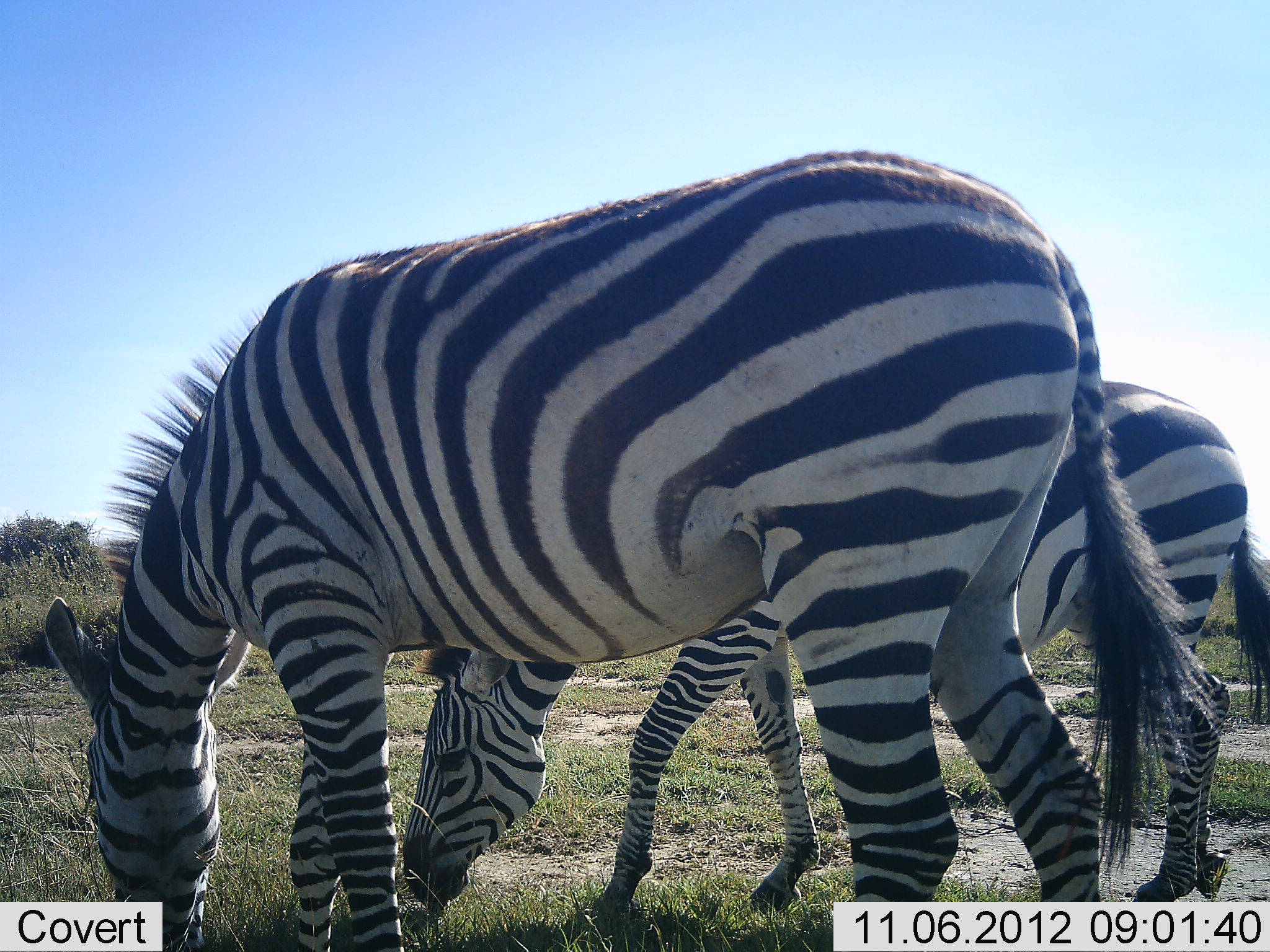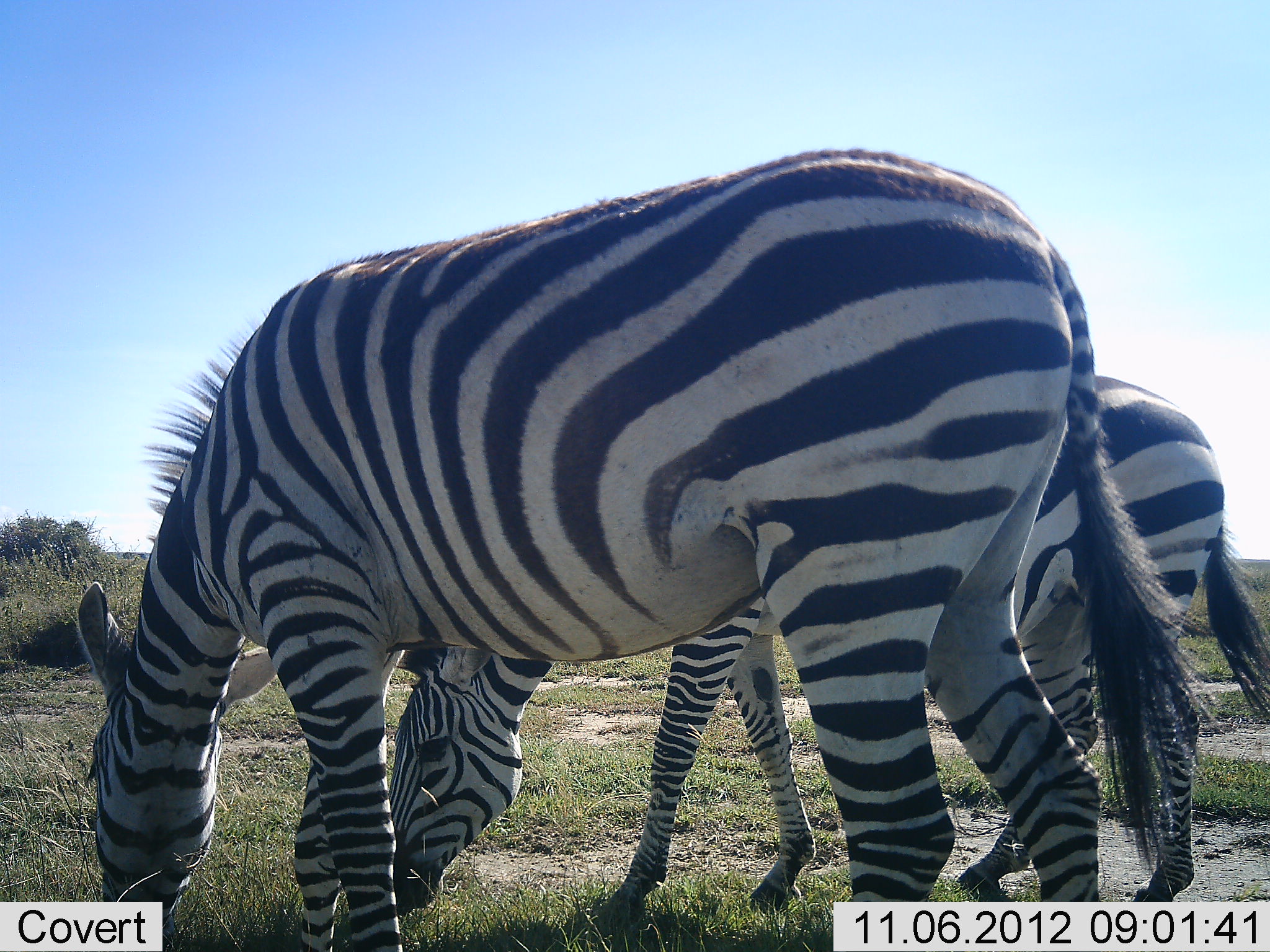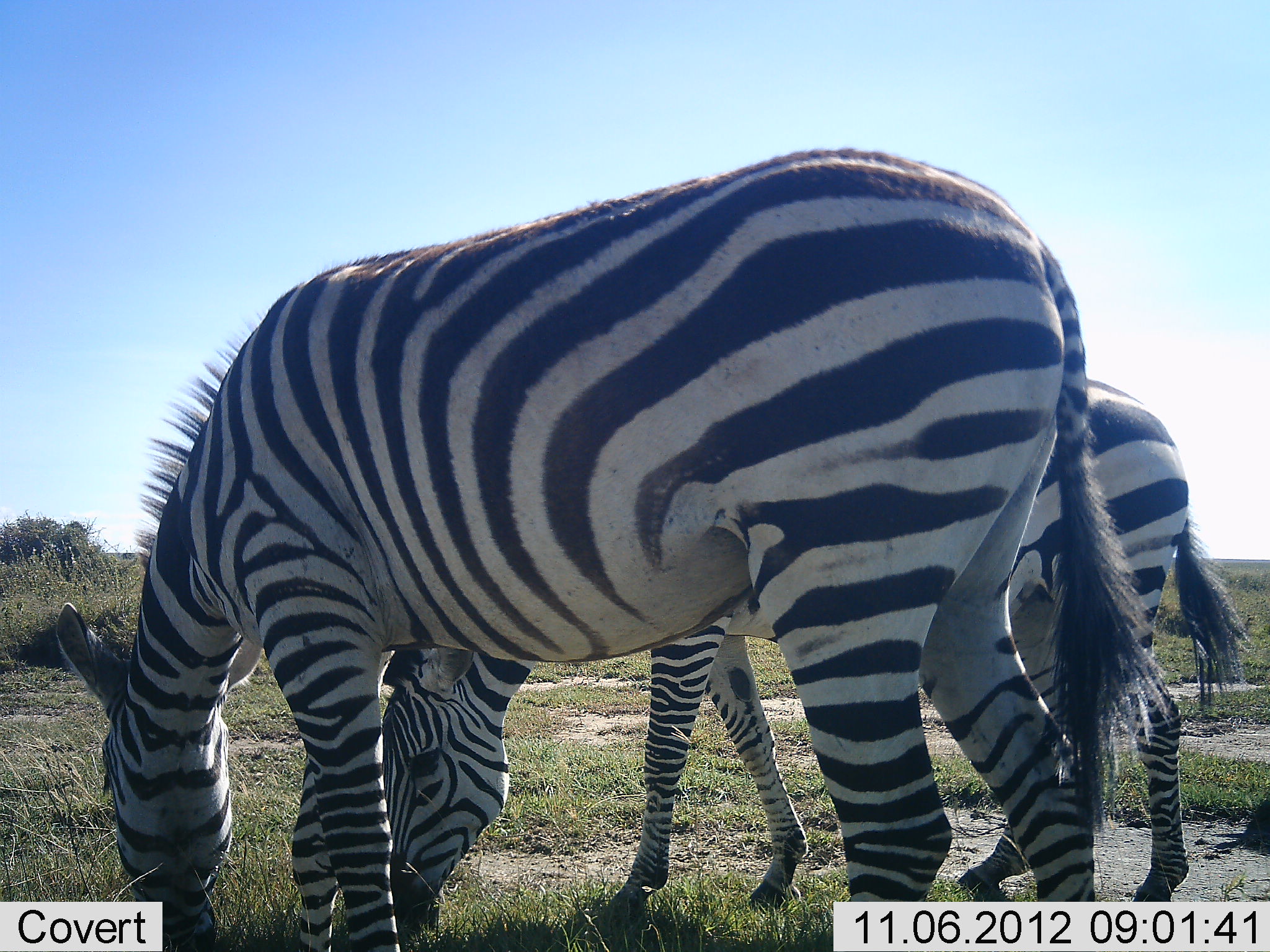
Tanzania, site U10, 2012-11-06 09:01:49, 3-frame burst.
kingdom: Animalia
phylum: Chordata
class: Mammalia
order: Perissodactyla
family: Equidae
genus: Equus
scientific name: Equus quagga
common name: plains zebra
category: zebra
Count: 2.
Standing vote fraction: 30%.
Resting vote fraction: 0%.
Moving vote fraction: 0%.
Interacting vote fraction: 0%.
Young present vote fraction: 10%.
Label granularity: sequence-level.